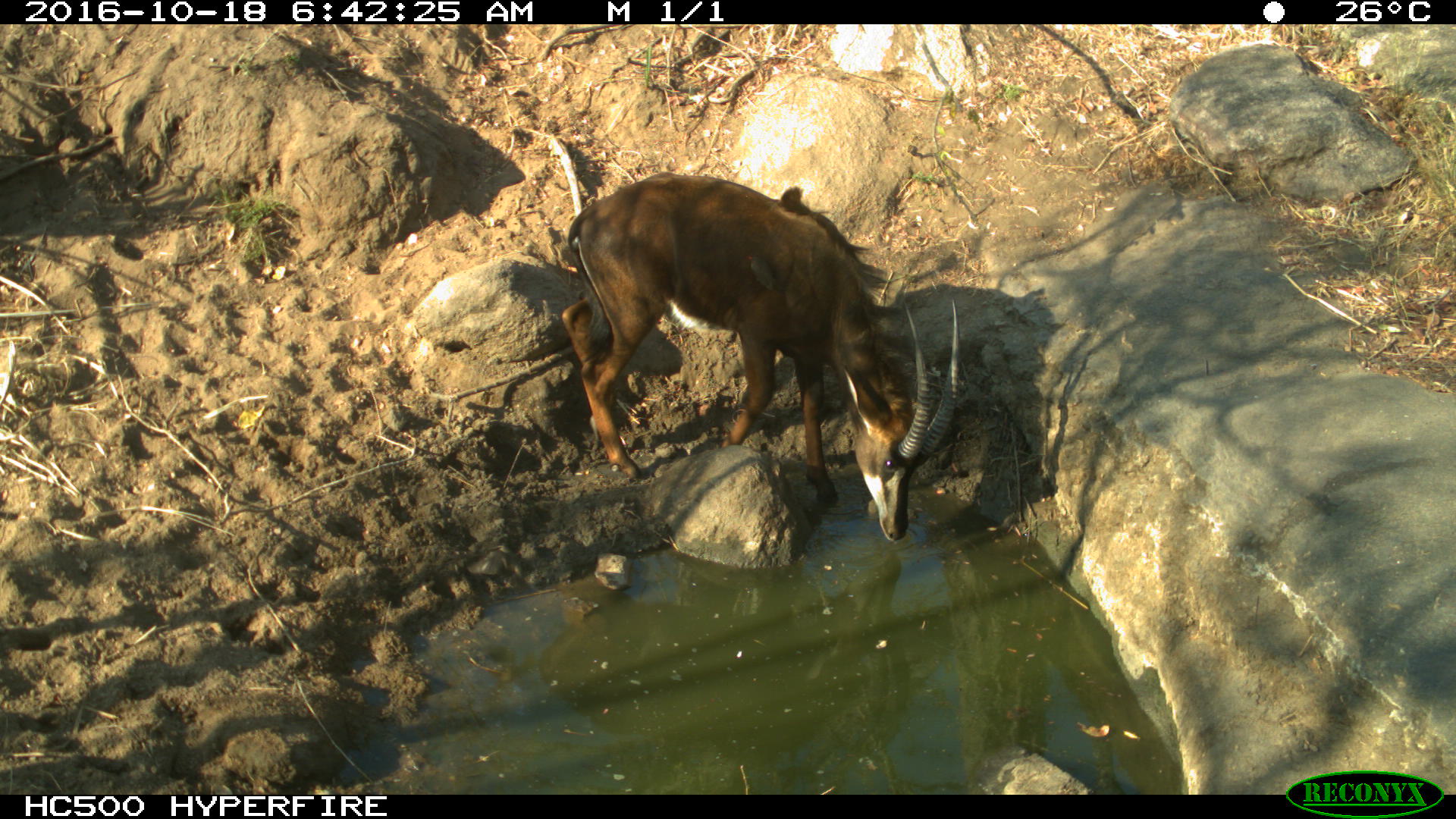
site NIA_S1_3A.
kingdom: Animalia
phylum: Chordata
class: Mammalia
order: Artiodactyla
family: Bovidae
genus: Hippotragus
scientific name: Hippotragus niger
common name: sable antelope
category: sable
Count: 1.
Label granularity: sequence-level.